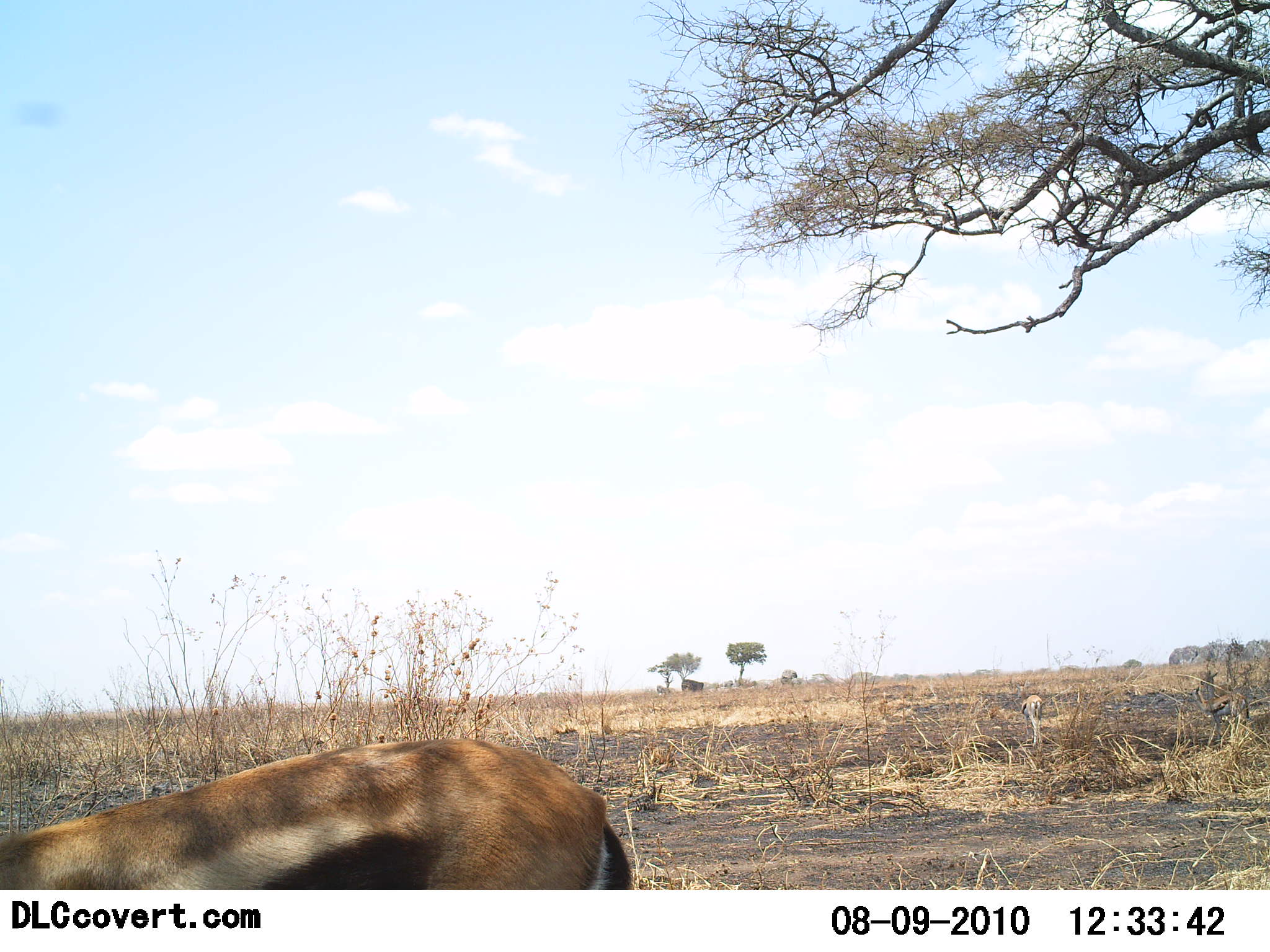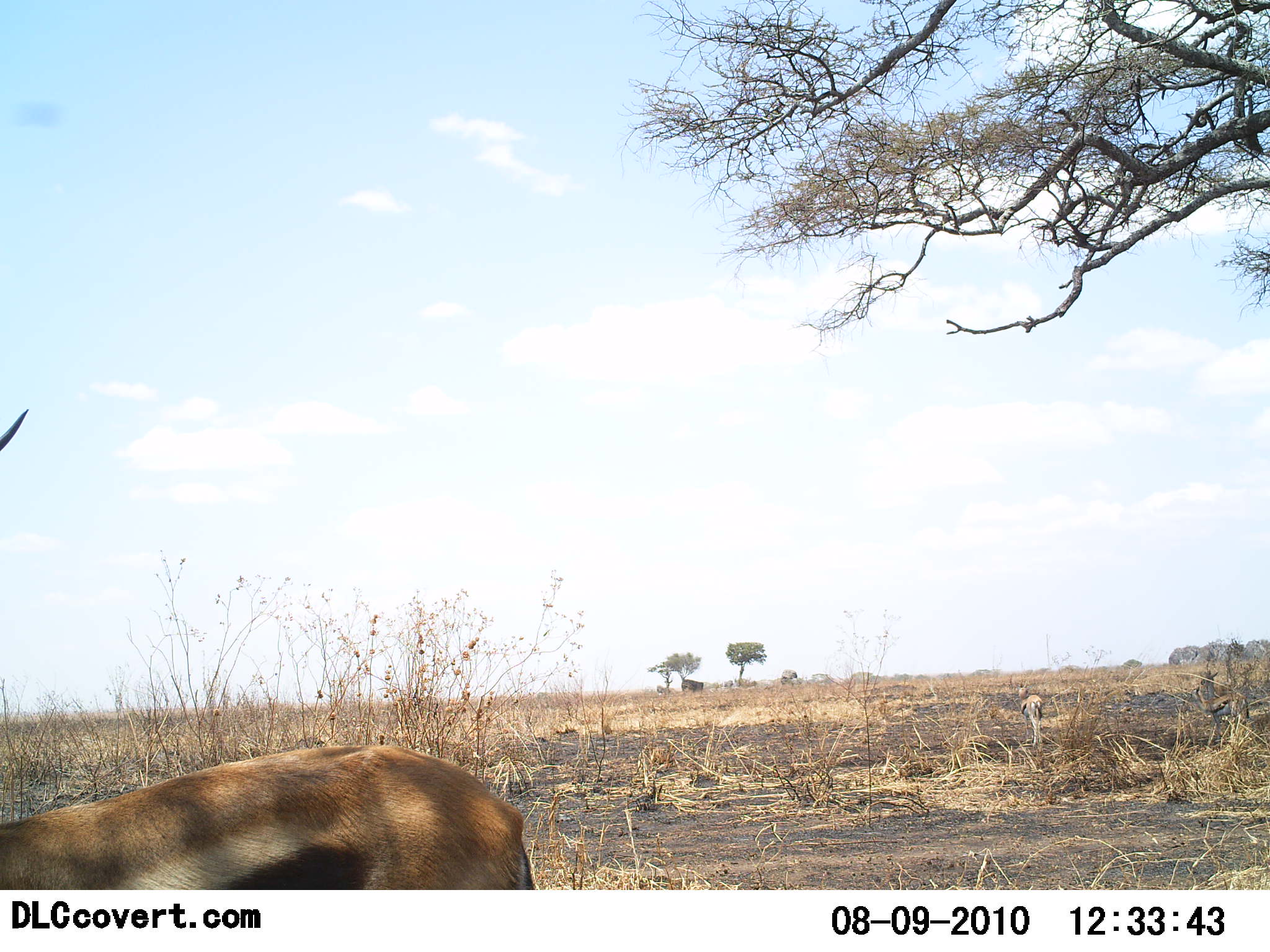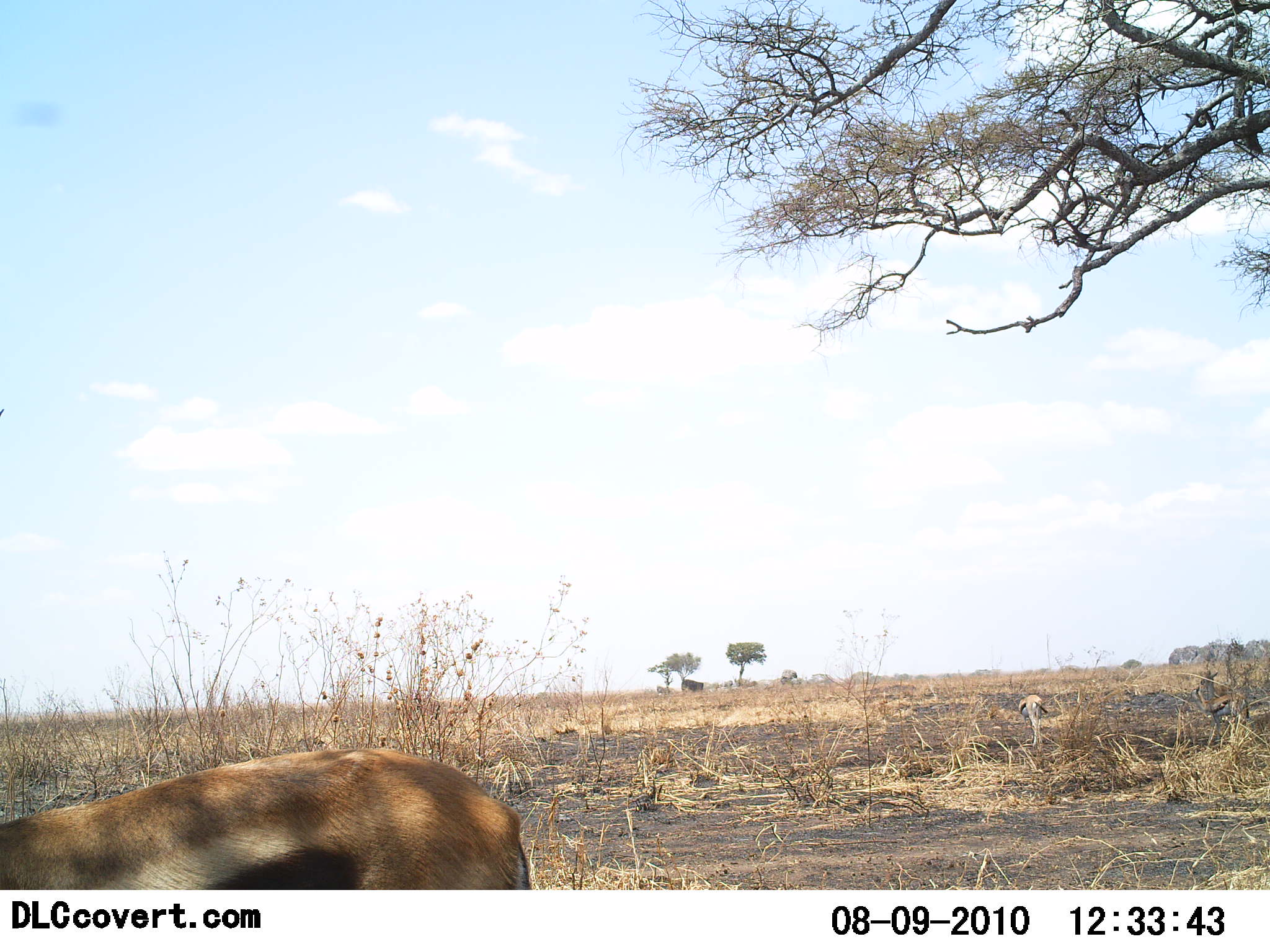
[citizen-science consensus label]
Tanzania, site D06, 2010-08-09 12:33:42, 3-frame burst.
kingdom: Animalia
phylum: Chordata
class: Mammalia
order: Artiodactyla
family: Bovidae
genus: Eudorcas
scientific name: Eudorcas thomsonii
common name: thomson's gazelle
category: gazellethomsons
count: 1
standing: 83%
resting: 8%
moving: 25%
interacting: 0%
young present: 0%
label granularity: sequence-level